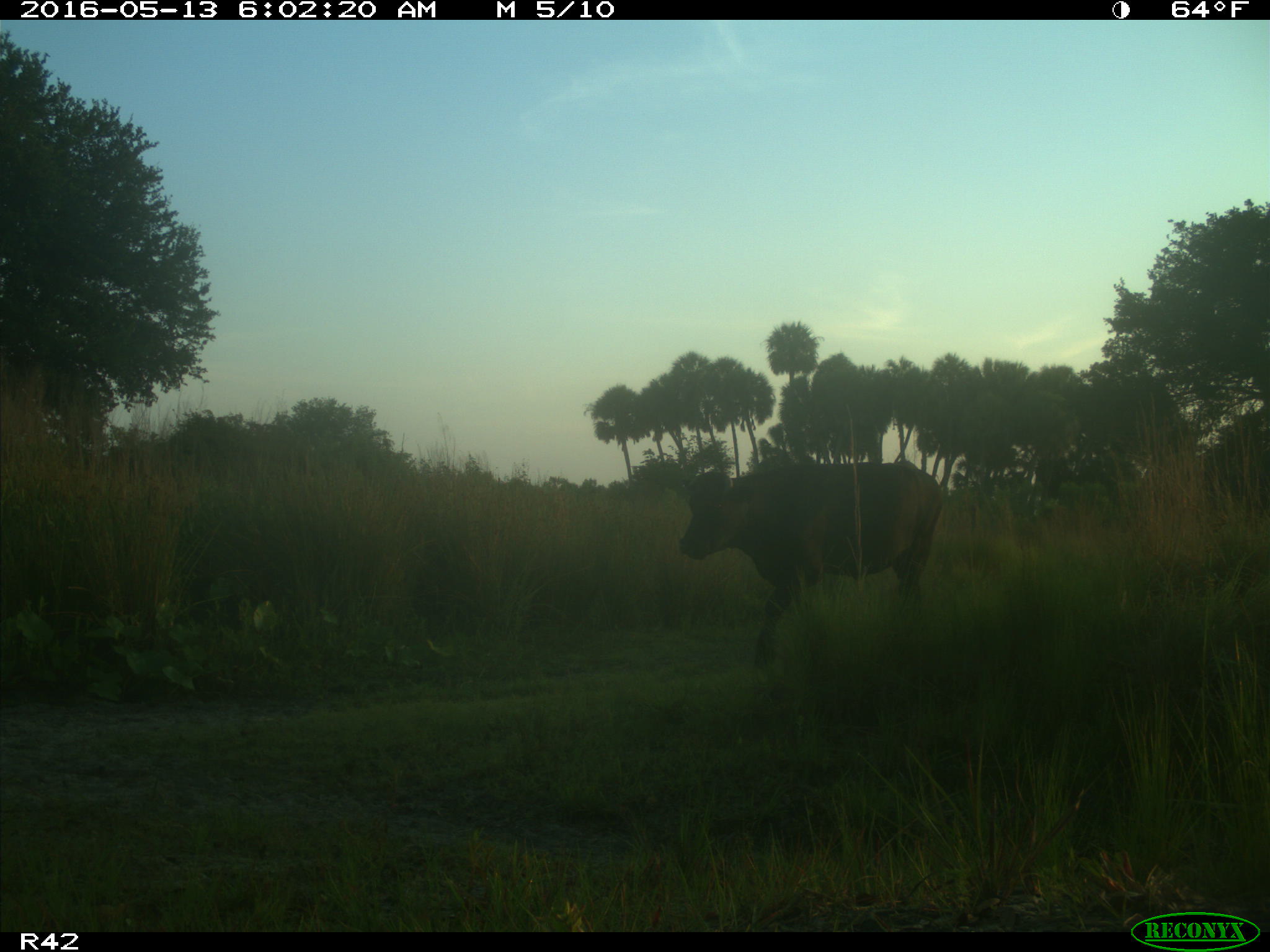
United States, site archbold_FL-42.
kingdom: Animalia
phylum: Chordata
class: Mammalia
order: Artiodactyla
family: Bovidae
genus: Bos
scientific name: Bos taurus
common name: domestic cow